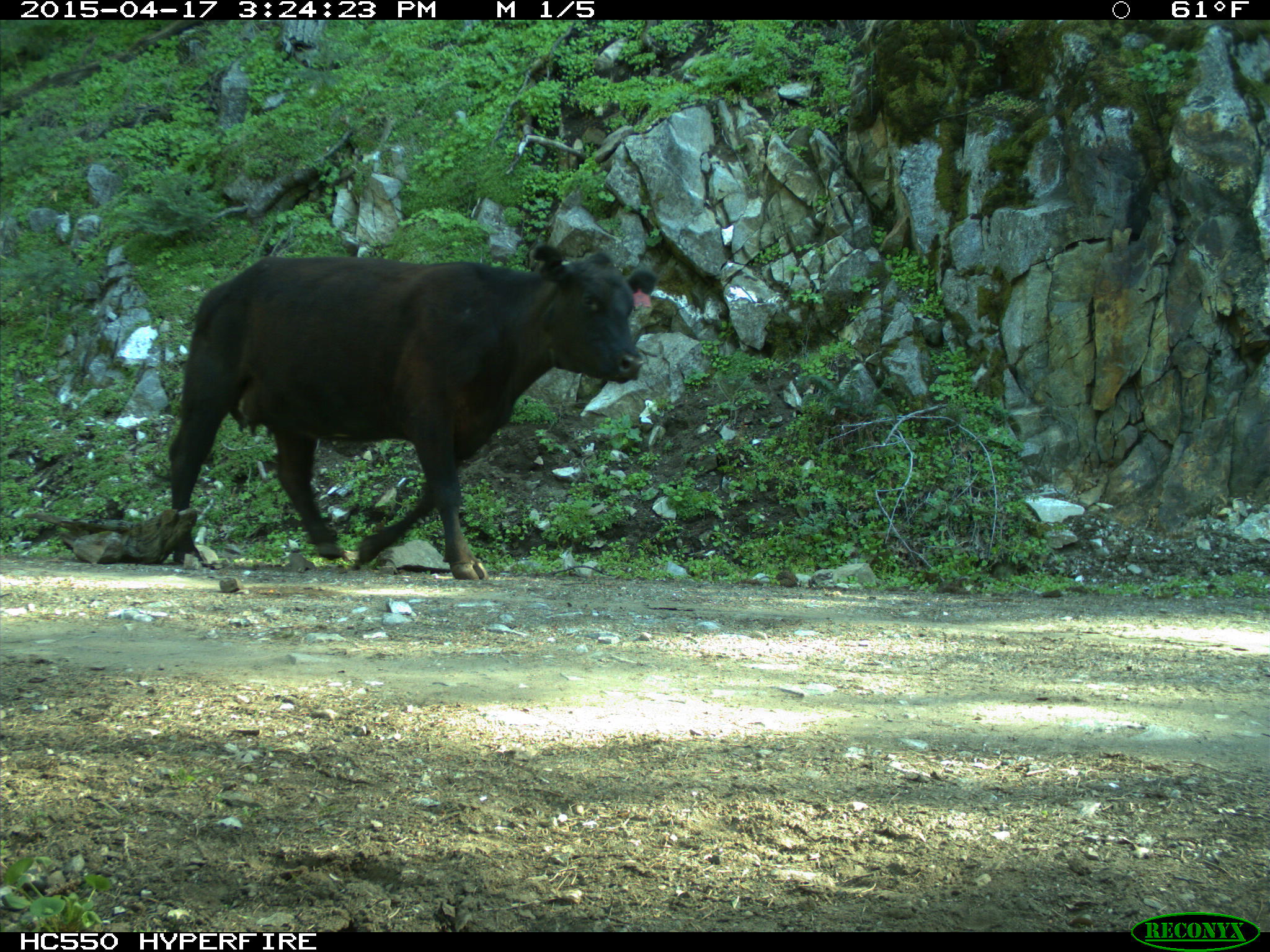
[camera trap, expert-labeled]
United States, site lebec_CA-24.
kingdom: Animalia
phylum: Chordata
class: Mammalia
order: Artiodactyla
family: Bovidae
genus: Bos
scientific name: Bos taurus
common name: domestic cow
Bos taurus (domestic cow).